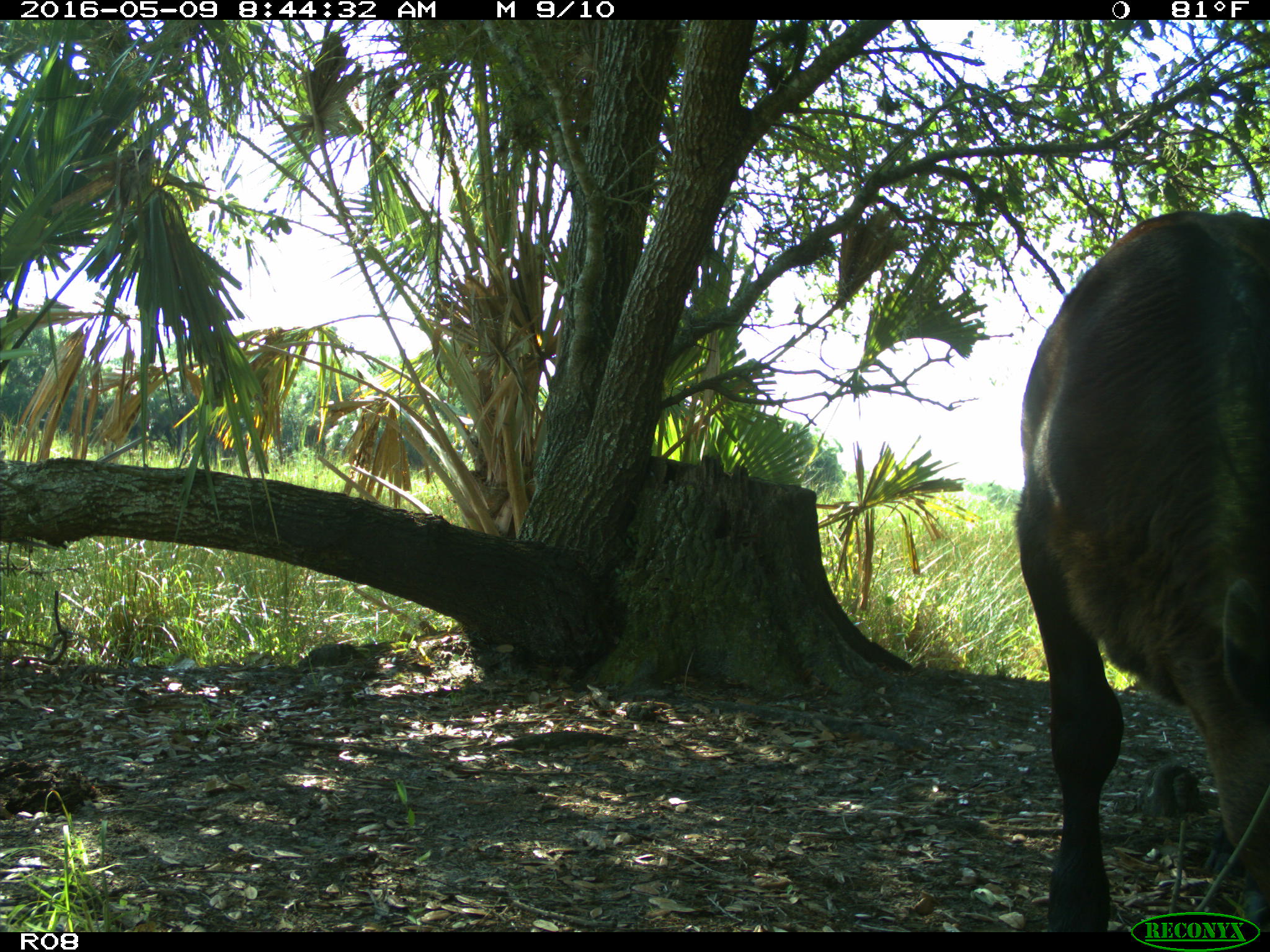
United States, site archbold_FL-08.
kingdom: Animalia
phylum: Chordata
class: Mammalia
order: Artiodactyla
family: Bovidae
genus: Bos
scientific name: Bos taurus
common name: domestic cow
Bos taurus (domestic cow).